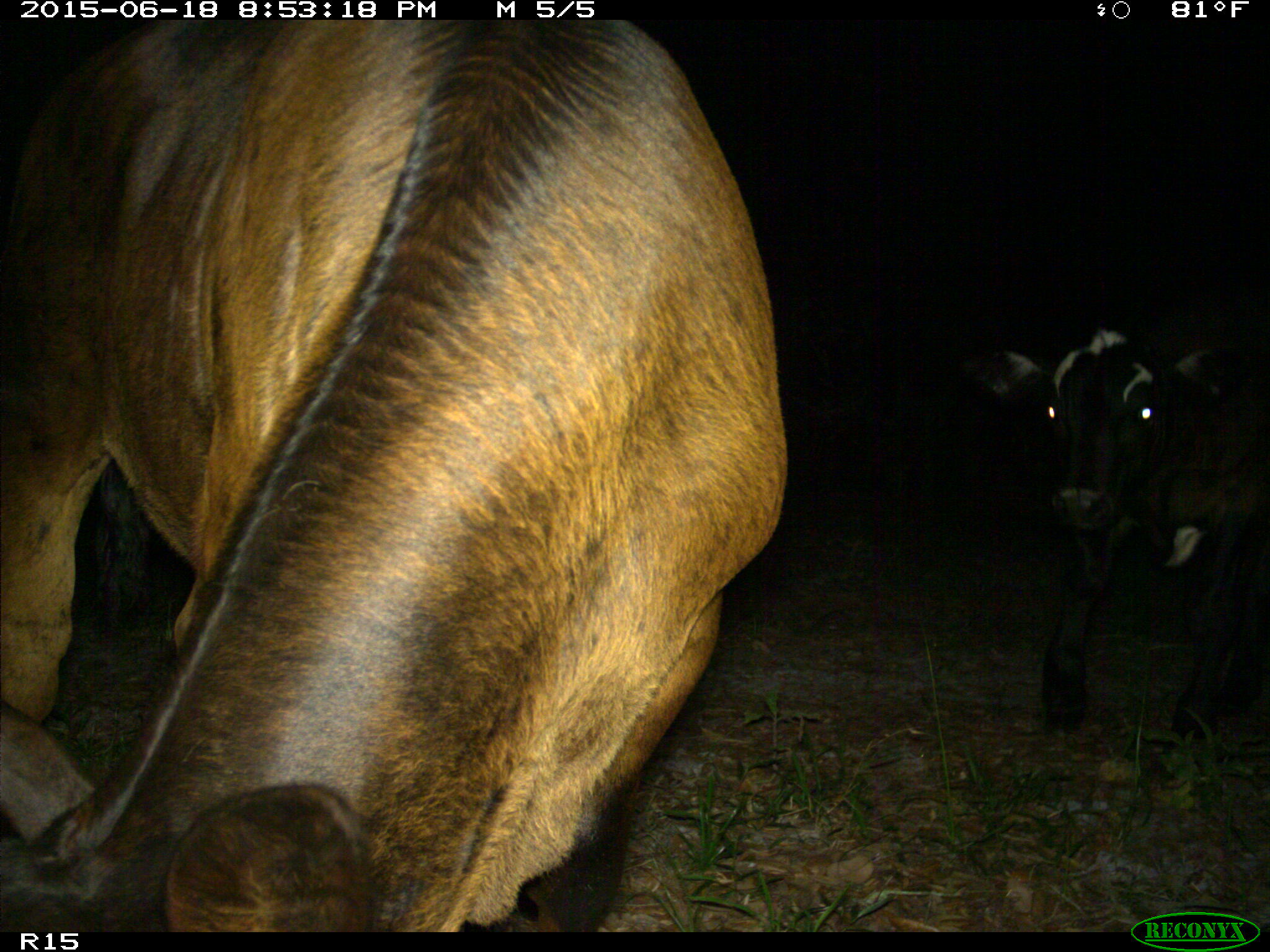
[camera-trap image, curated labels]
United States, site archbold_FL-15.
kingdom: Animalia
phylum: Chordata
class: Mammalia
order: Artiodactyla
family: Bovidae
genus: Bos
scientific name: Bos taurus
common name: domestic cow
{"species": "Bos taurus (domestic cow)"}